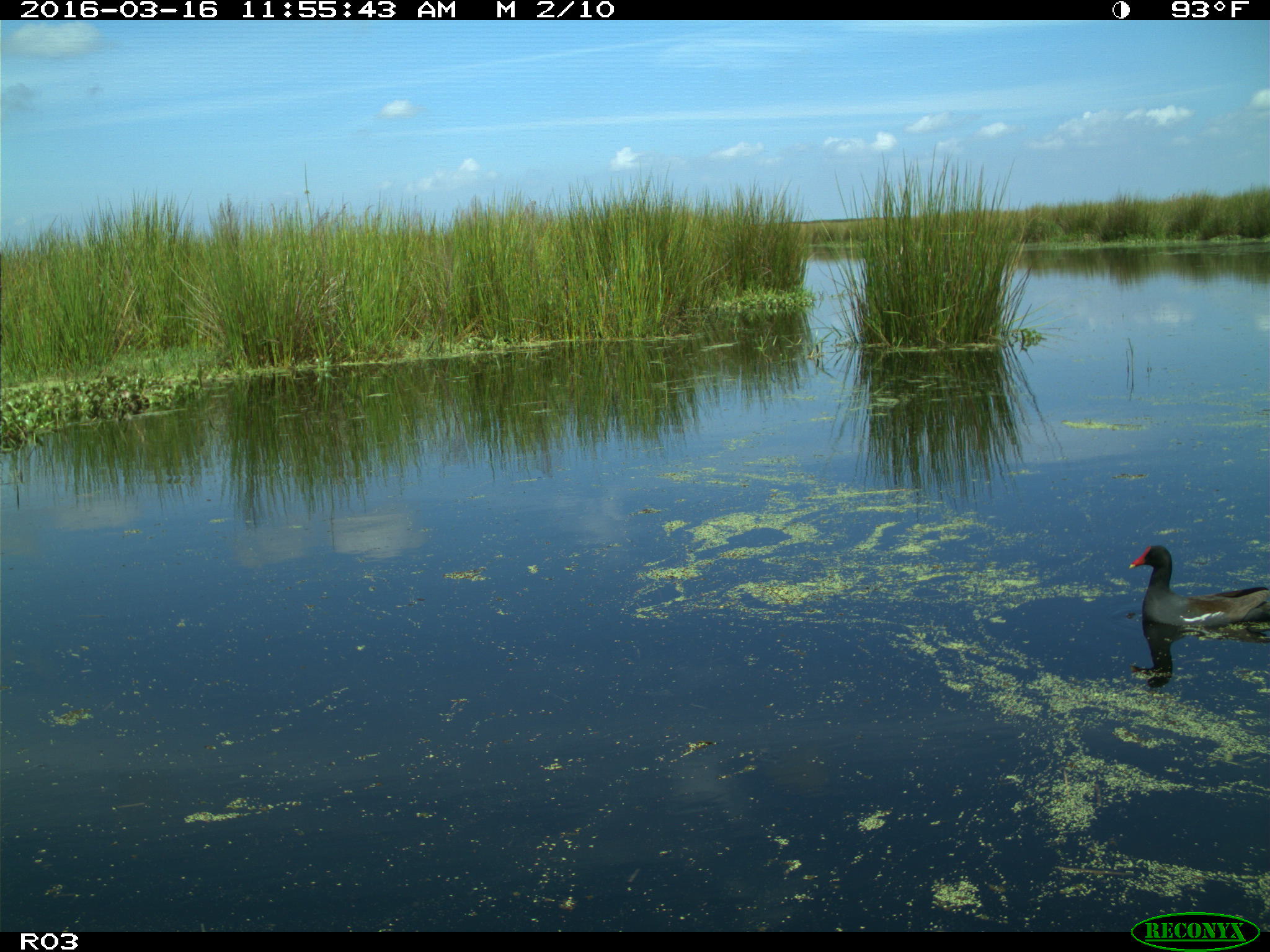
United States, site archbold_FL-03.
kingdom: Animalia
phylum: Chordata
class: Aves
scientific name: Aves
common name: birds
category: unidentified bird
Unidentified bird (birds) (Aves).